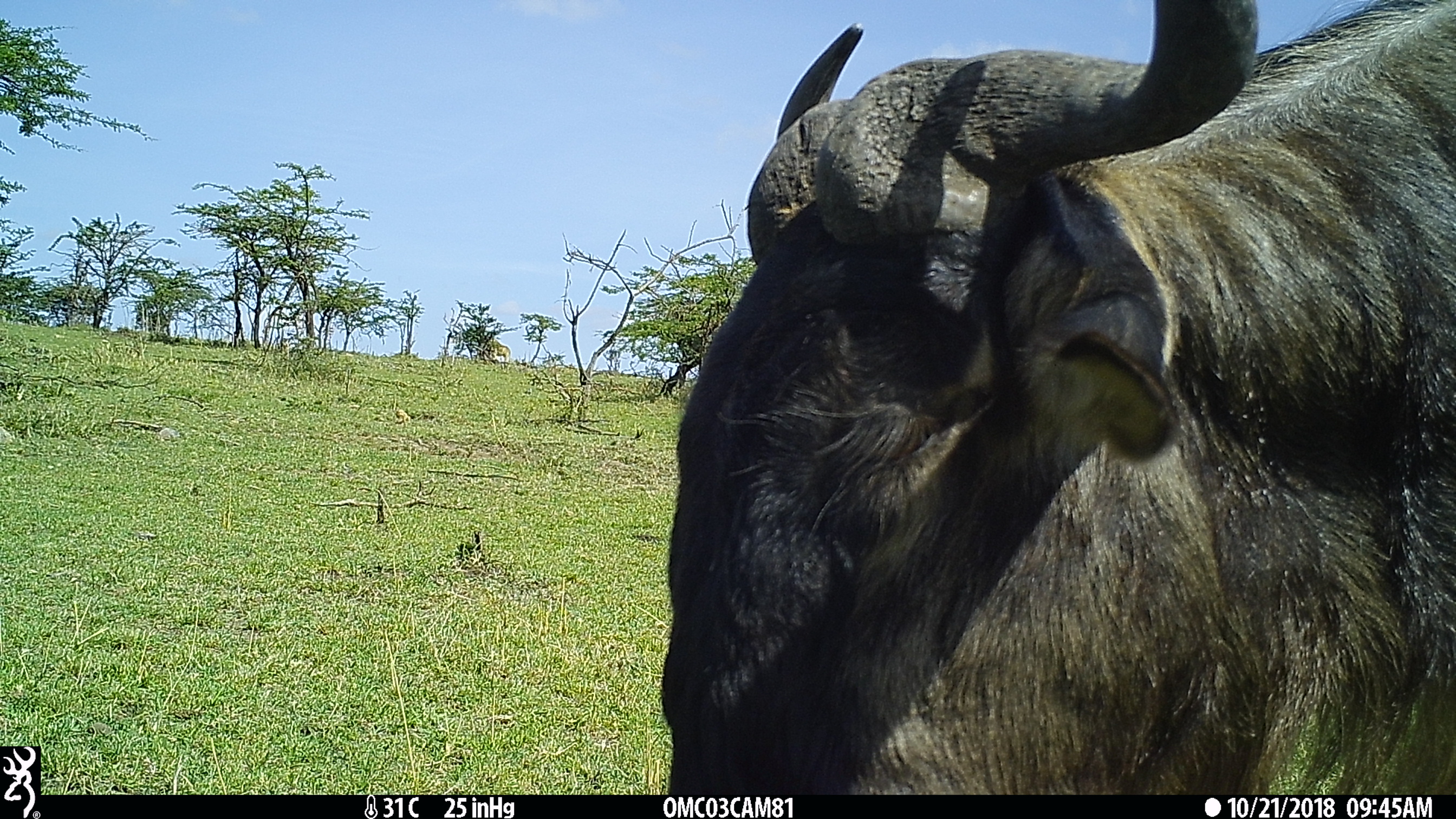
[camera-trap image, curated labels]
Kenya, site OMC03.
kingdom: Animalia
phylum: Chordata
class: Mammalia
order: Artiodactyla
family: Bovidae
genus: Connochaetes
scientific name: Connochaetes taurinus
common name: blue wildebeest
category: wildebeest